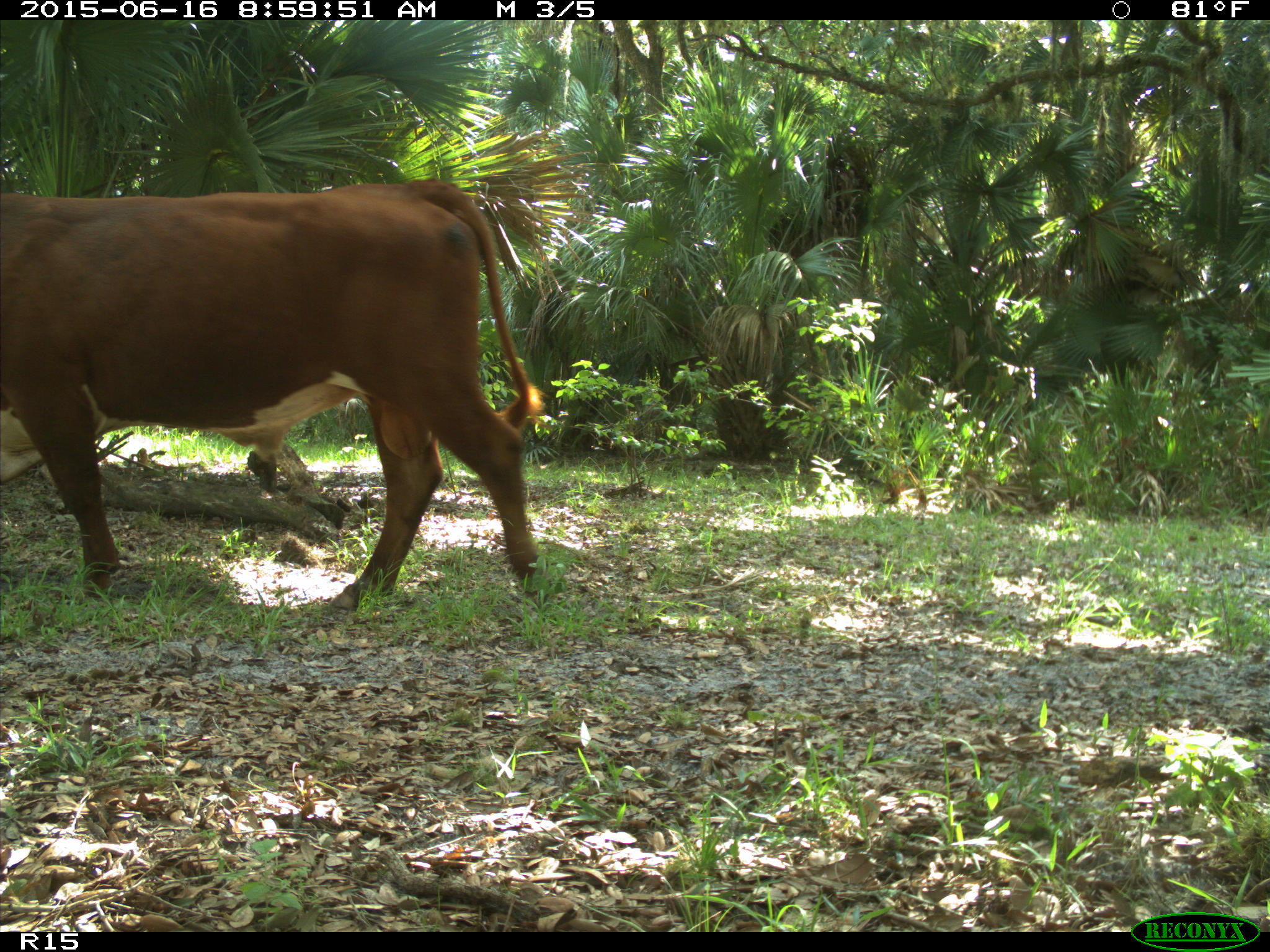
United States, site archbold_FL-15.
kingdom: Animalia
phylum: Chordata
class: Mammalia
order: Artiodactyla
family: Bovidae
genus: Bos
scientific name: Bos taurus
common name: domestic cow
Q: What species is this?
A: Bos taurus (domestic cow).